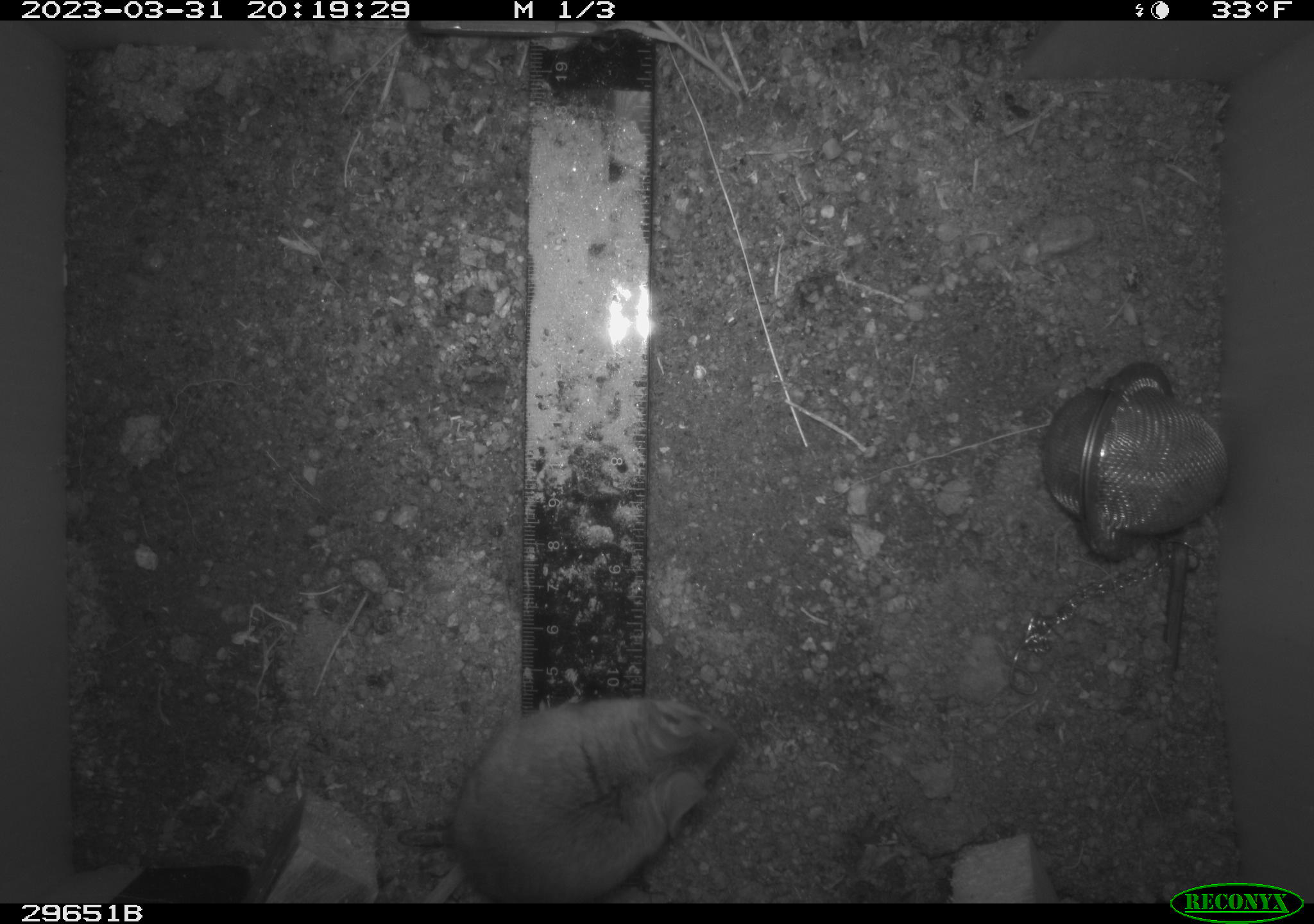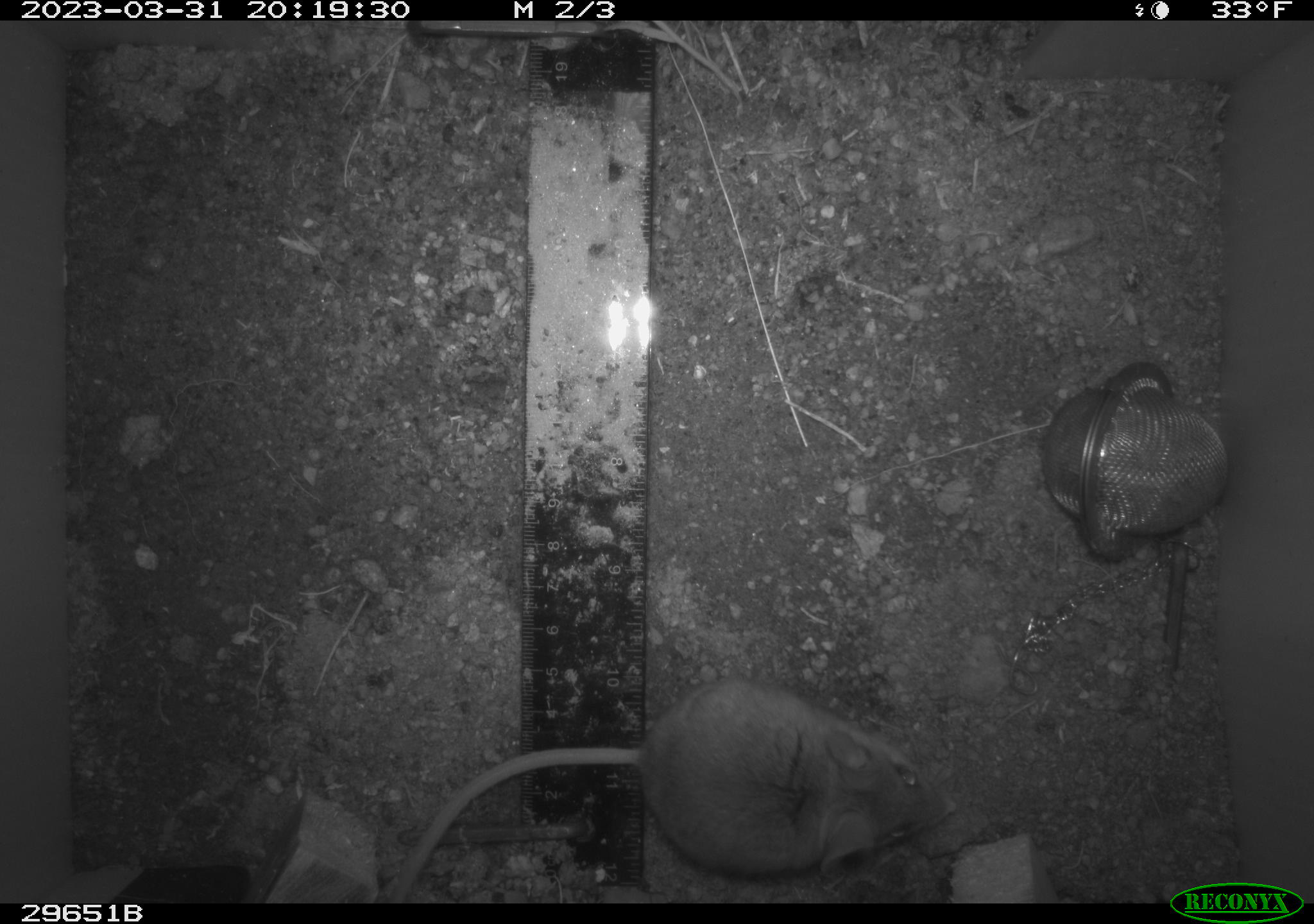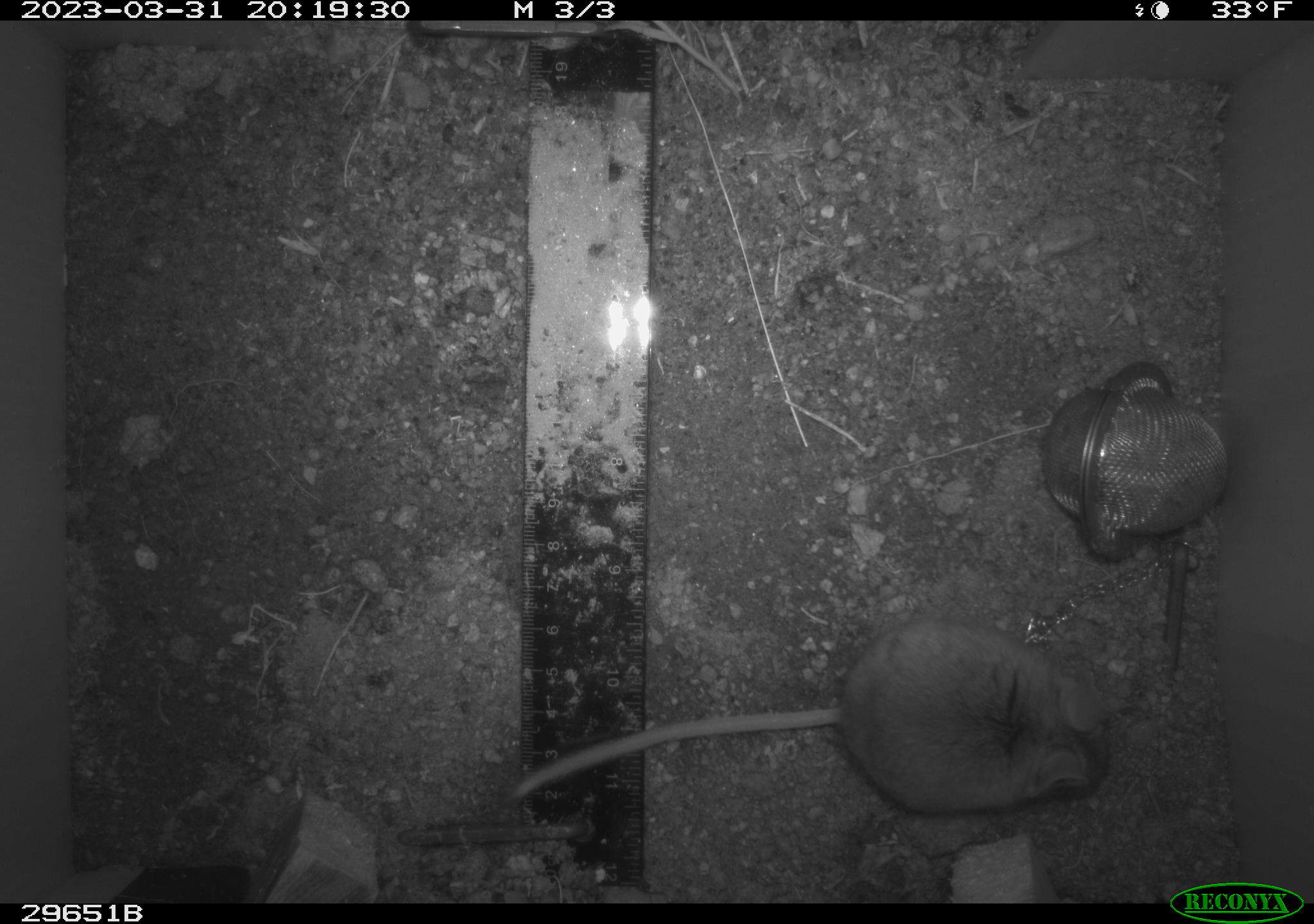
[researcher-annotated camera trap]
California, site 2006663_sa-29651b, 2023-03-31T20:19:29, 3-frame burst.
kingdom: Animalia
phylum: Chordata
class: Mammalia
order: Rodentia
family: Cricetidae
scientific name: Arvicolinae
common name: voles, lemmings, and muskrats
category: arvicolinae subfamily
Arvicolinae subfamily (voles, lemmings, and muskrats) (Arvicolinae).